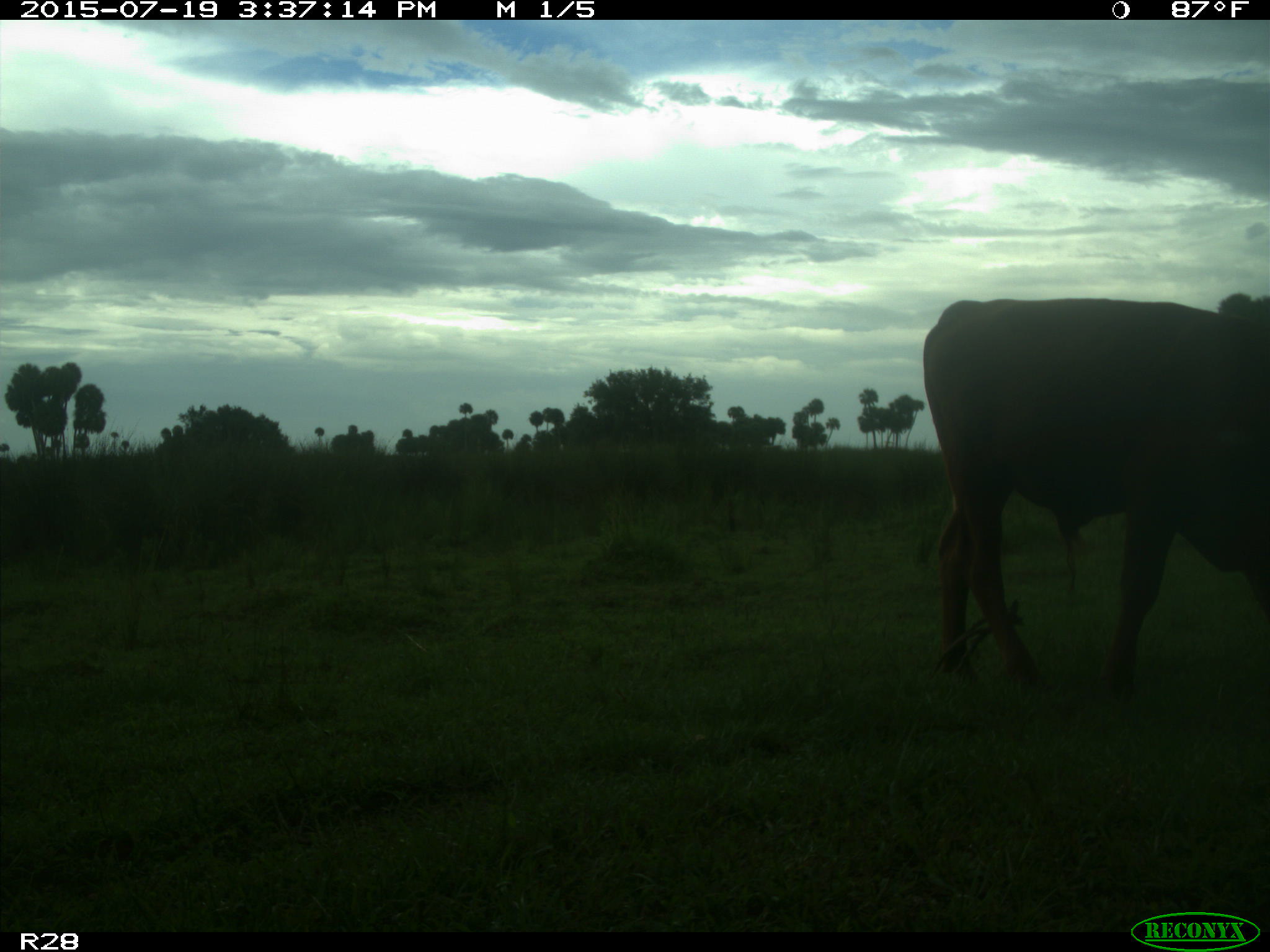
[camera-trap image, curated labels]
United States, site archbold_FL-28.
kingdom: Animalia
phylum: Chordata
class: Mammalia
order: Artiodactyla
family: Bovidae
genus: Bos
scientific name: Bos taurus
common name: domestic cow